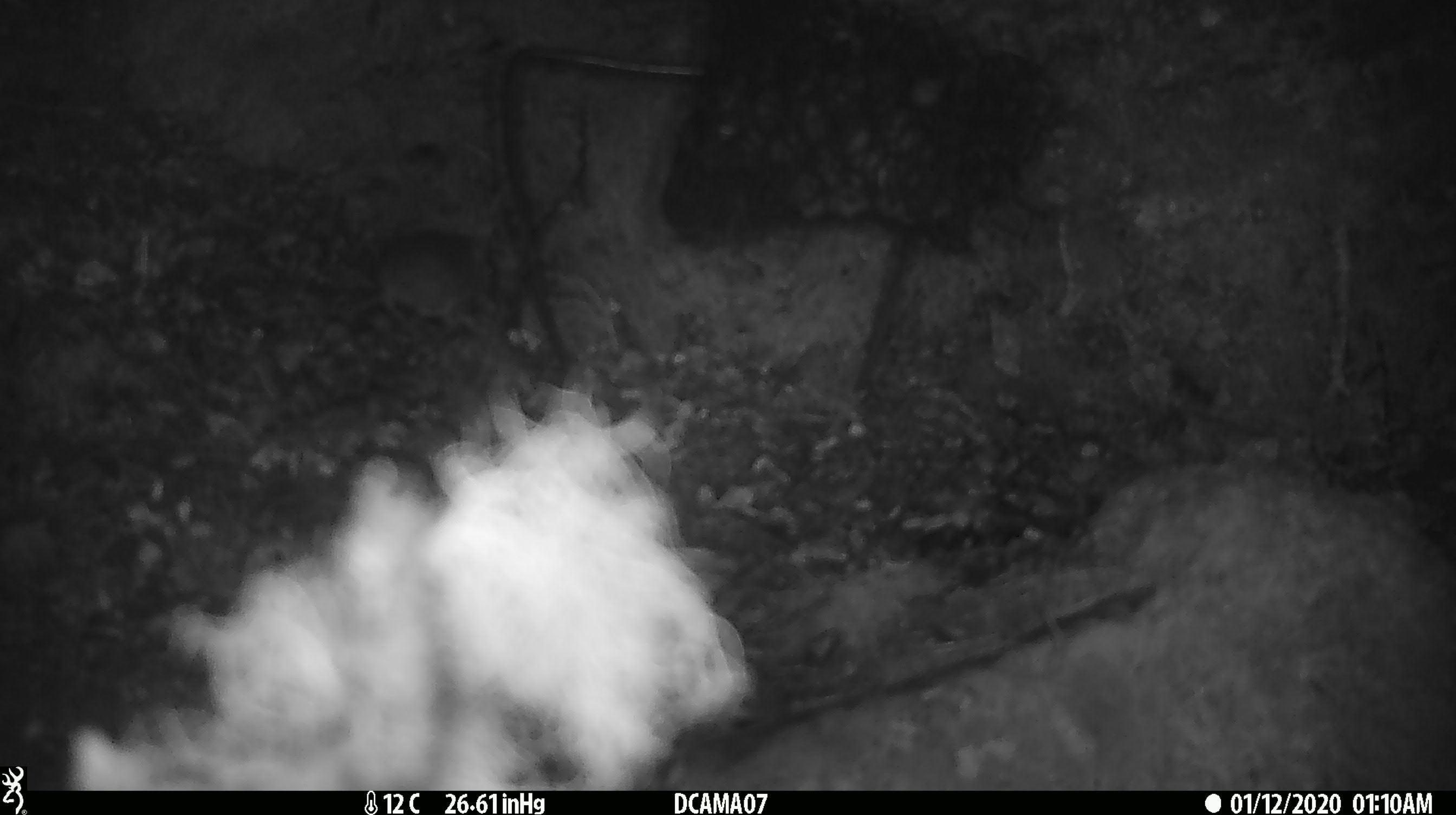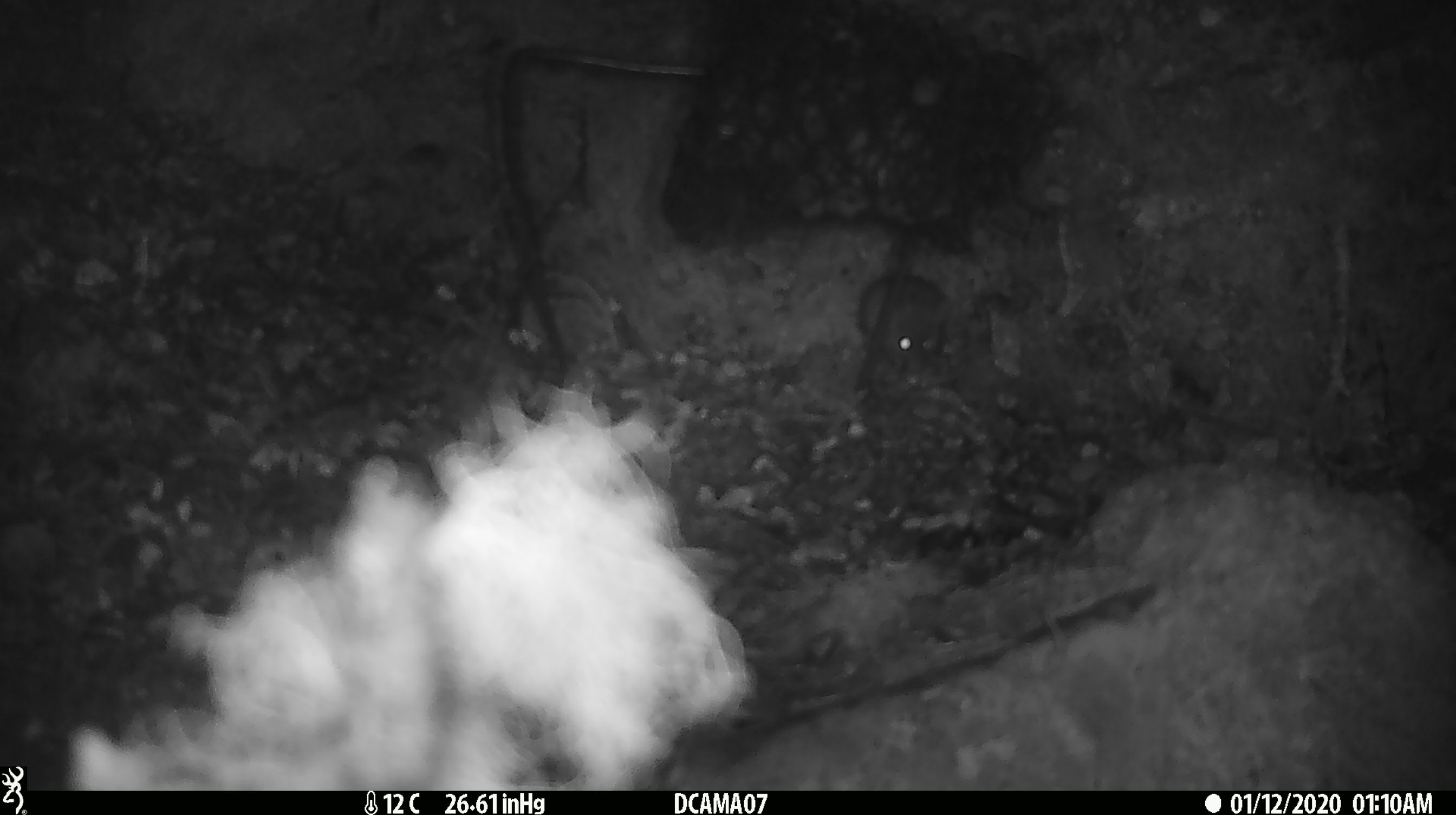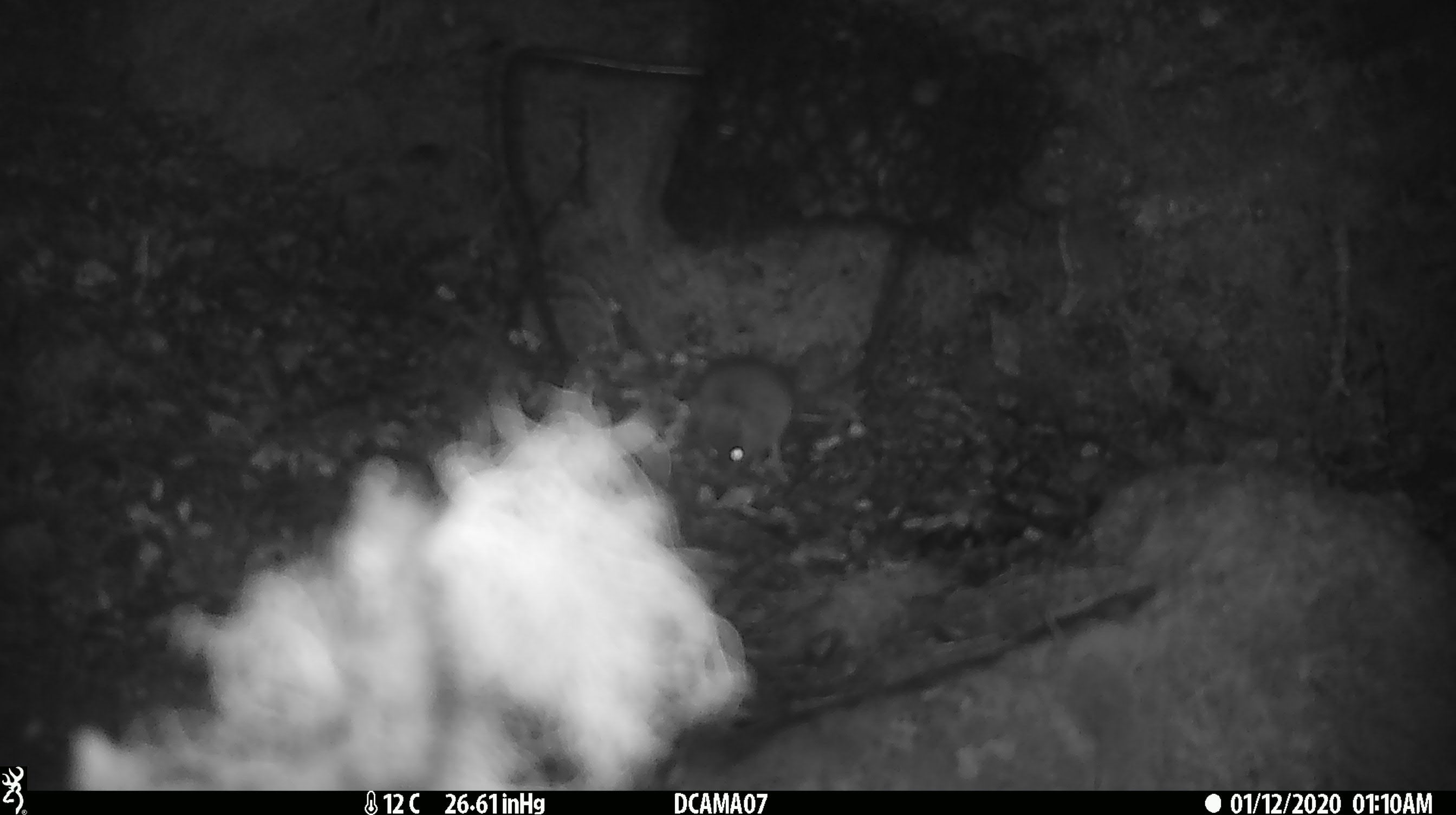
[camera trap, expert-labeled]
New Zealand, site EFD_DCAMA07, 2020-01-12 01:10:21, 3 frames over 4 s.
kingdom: Animalia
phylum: Chordata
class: Mammalia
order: Rodentia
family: Muridae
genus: Mus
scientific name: Mus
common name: mouse